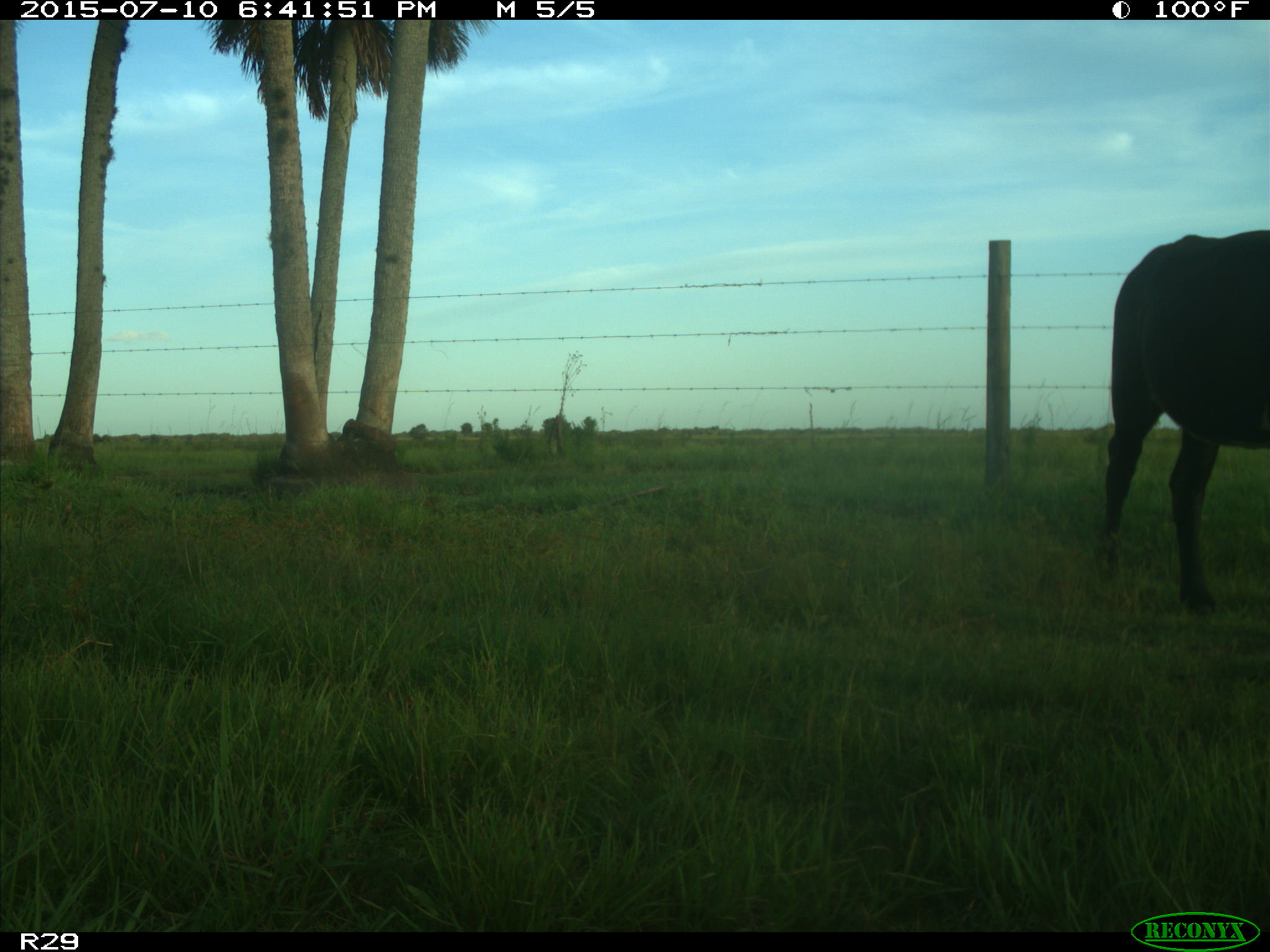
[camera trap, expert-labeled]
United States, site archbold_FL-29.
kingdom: Animalia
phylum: Chordata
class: Mammalia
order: Artiodactyla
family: Bovidae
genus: Bos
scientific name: Bos taurus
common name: domestic cow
Bos taurus (domestic cow).